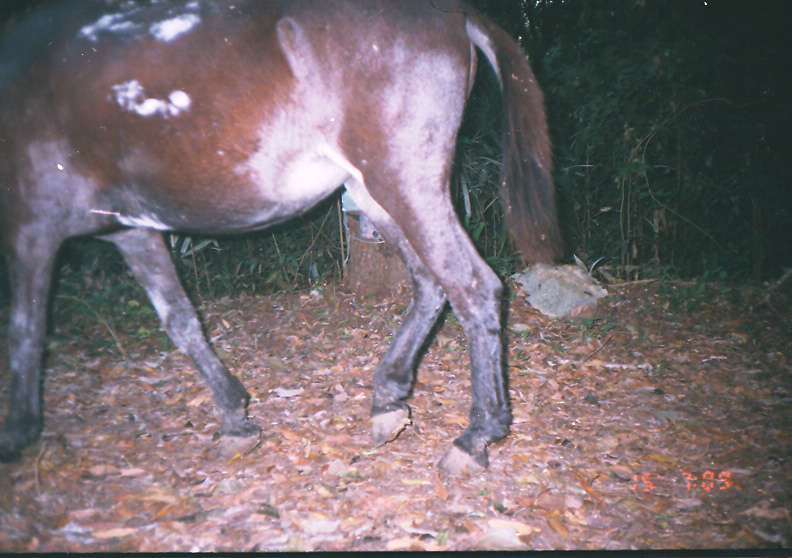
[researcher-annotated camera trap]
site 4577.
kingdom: Animalia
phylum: Chordata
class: Mammalia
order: Perissodactyla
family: Equidae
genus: Equus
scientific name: Equus ferus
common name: wild horse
Equus ferus (wild horse).